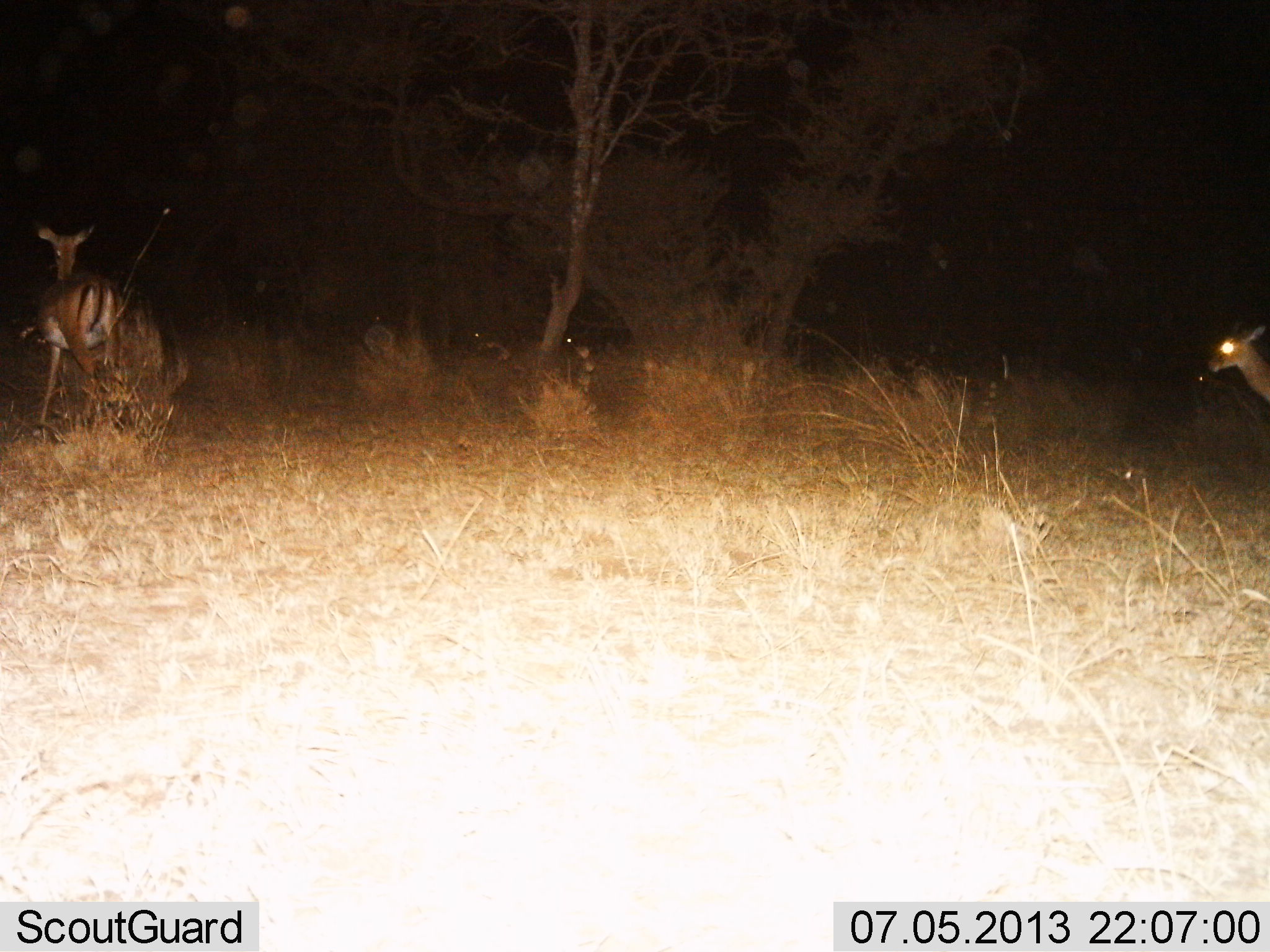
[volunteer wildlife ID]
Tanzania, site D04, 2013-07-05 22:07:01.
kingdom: Animalia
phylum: Chordata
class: Mammalia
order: Artiodactyla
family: Bovidae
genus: Aepyceros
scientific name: Aepyceros melampus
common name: impala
Impala (Aepyceros melampus), count 2. Behavior (volunteer vote fractions): standing 80%, resting 0%, moving 50%, interacting 0%. Young present (vote fraction): 0%. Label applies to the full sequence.